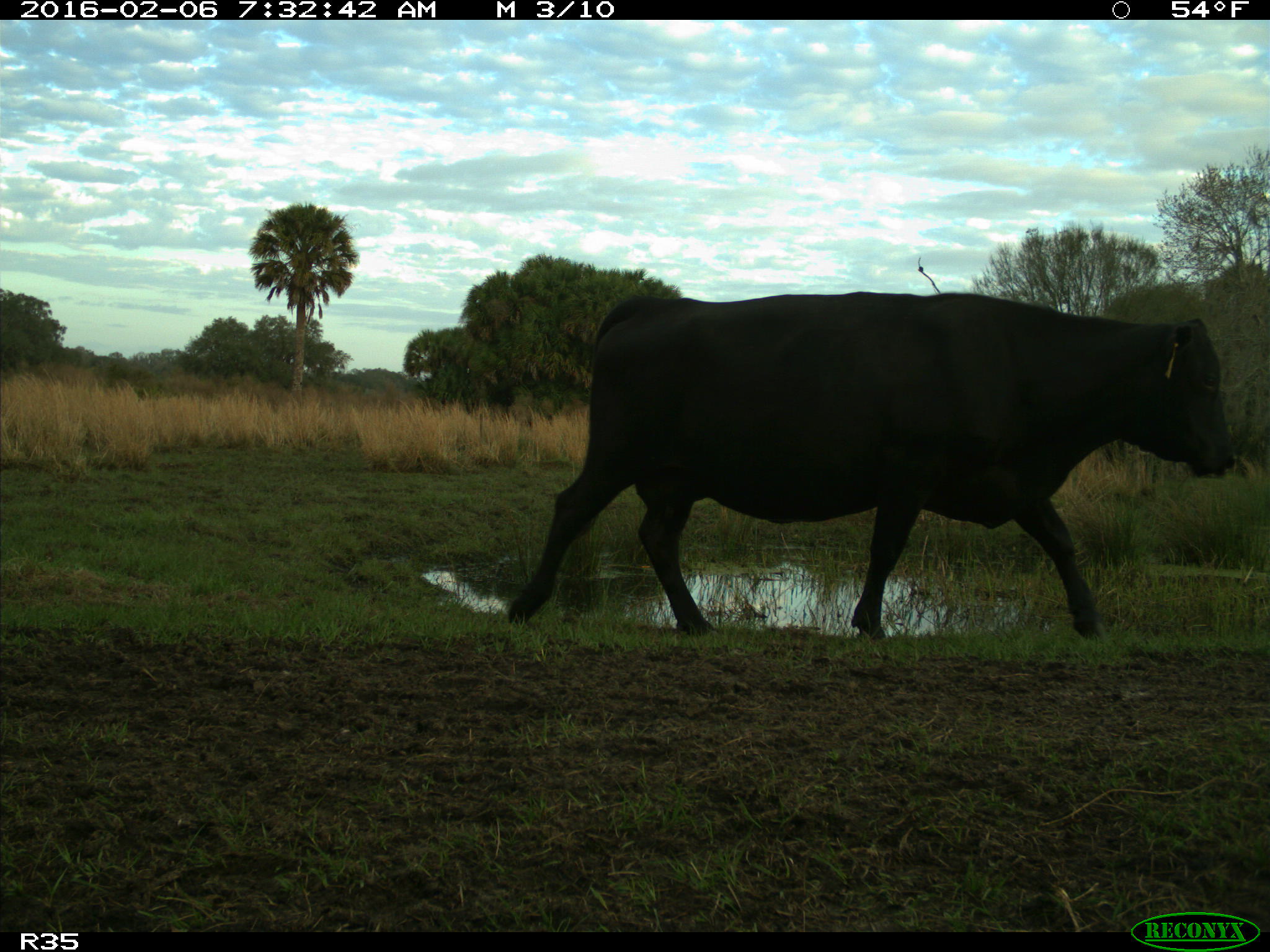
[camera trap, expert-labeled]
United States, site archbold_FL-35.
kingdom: Animalia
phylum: Chordata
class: Mammalia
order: Artiodactyla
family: Bovidae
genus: Bos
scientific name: Bos taurus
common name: domestic cow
Bos taurus (domestic cow).